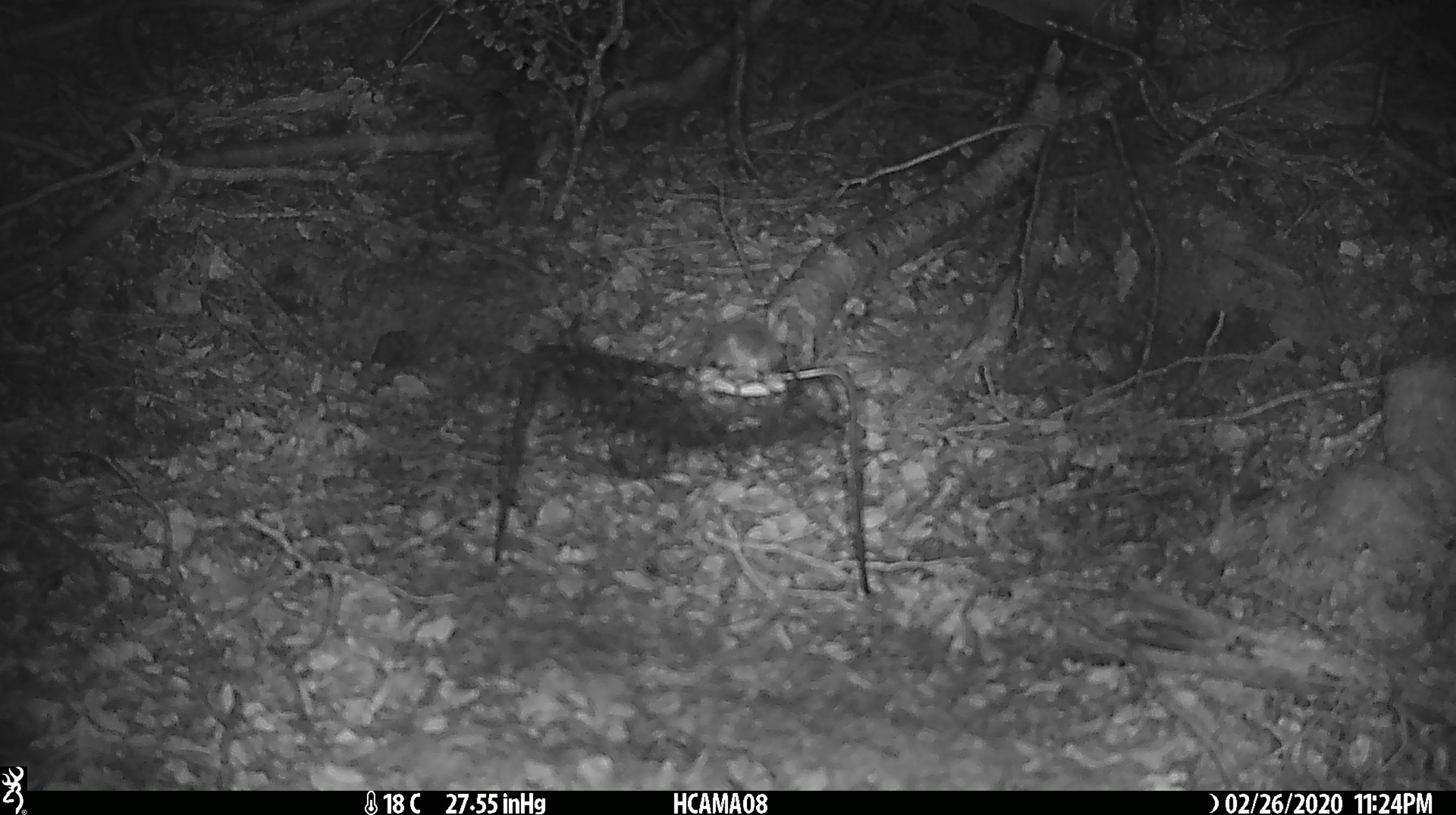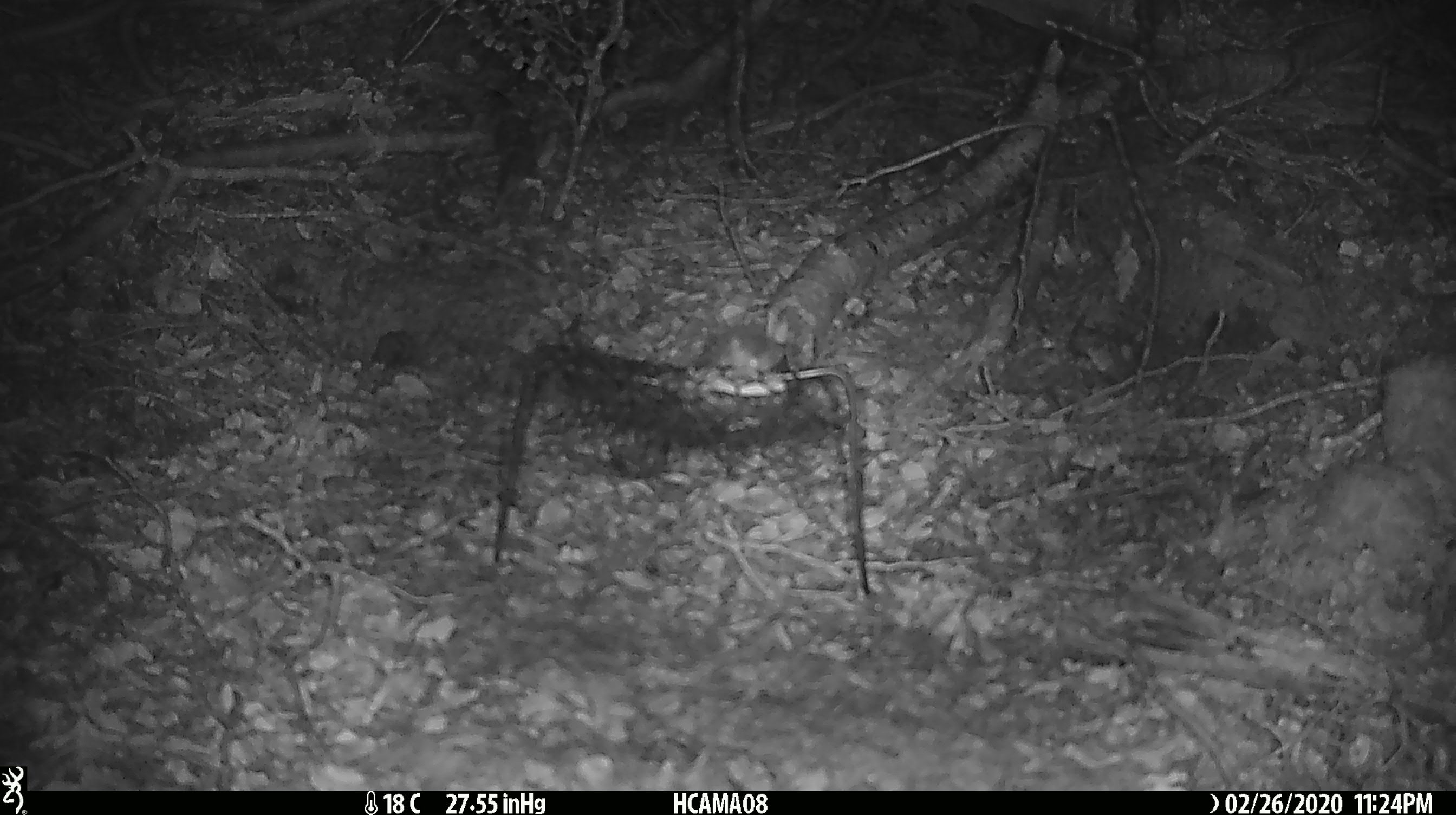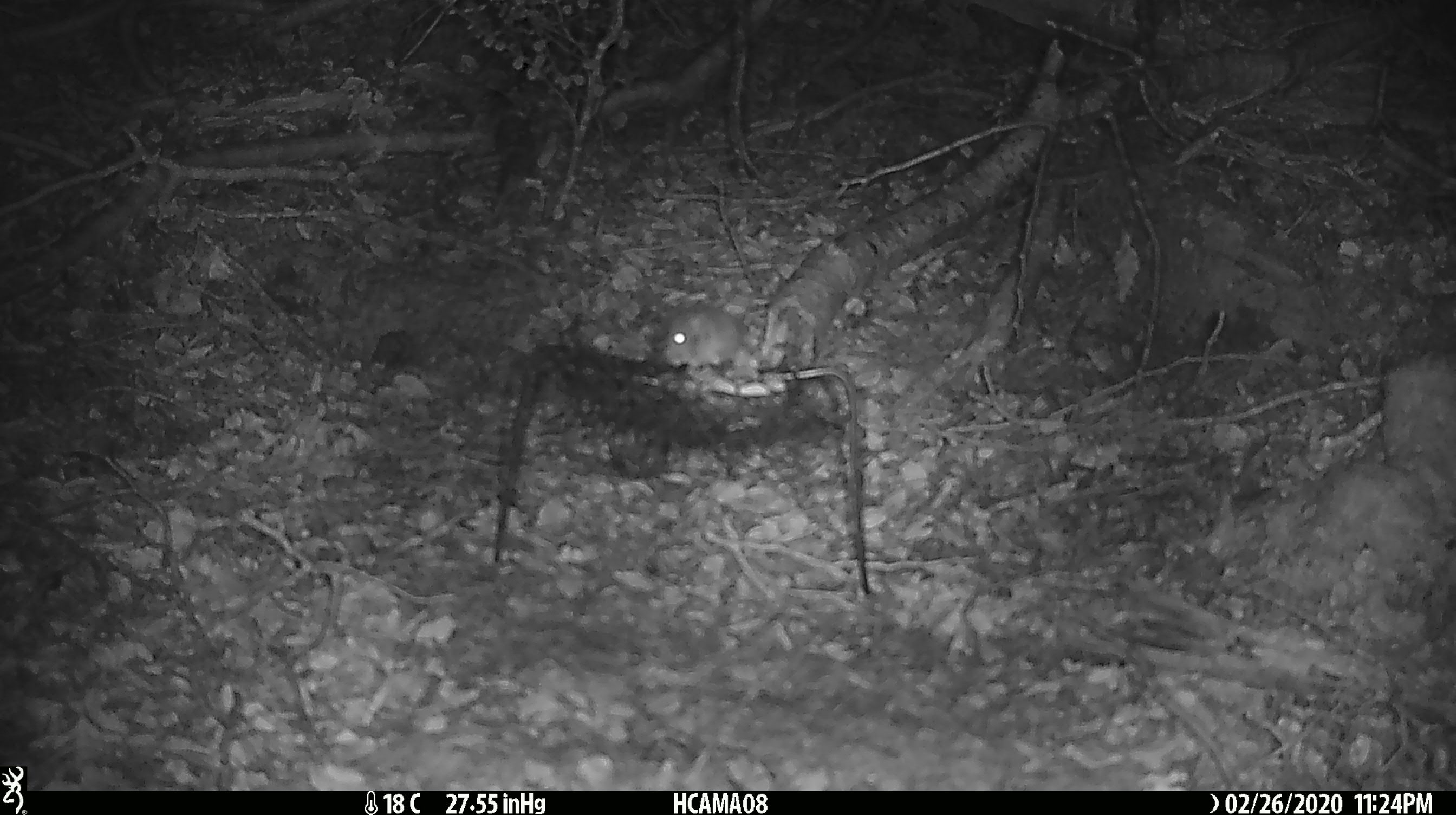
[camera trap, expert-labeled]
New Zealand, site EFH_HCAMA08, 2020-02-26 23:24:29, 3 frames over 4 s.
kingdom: Animalia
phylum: Chordata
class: Mammalia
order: Rodentia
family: Muridae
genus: Mus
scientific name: Mus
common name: mouse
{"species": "mouse (Mus)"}